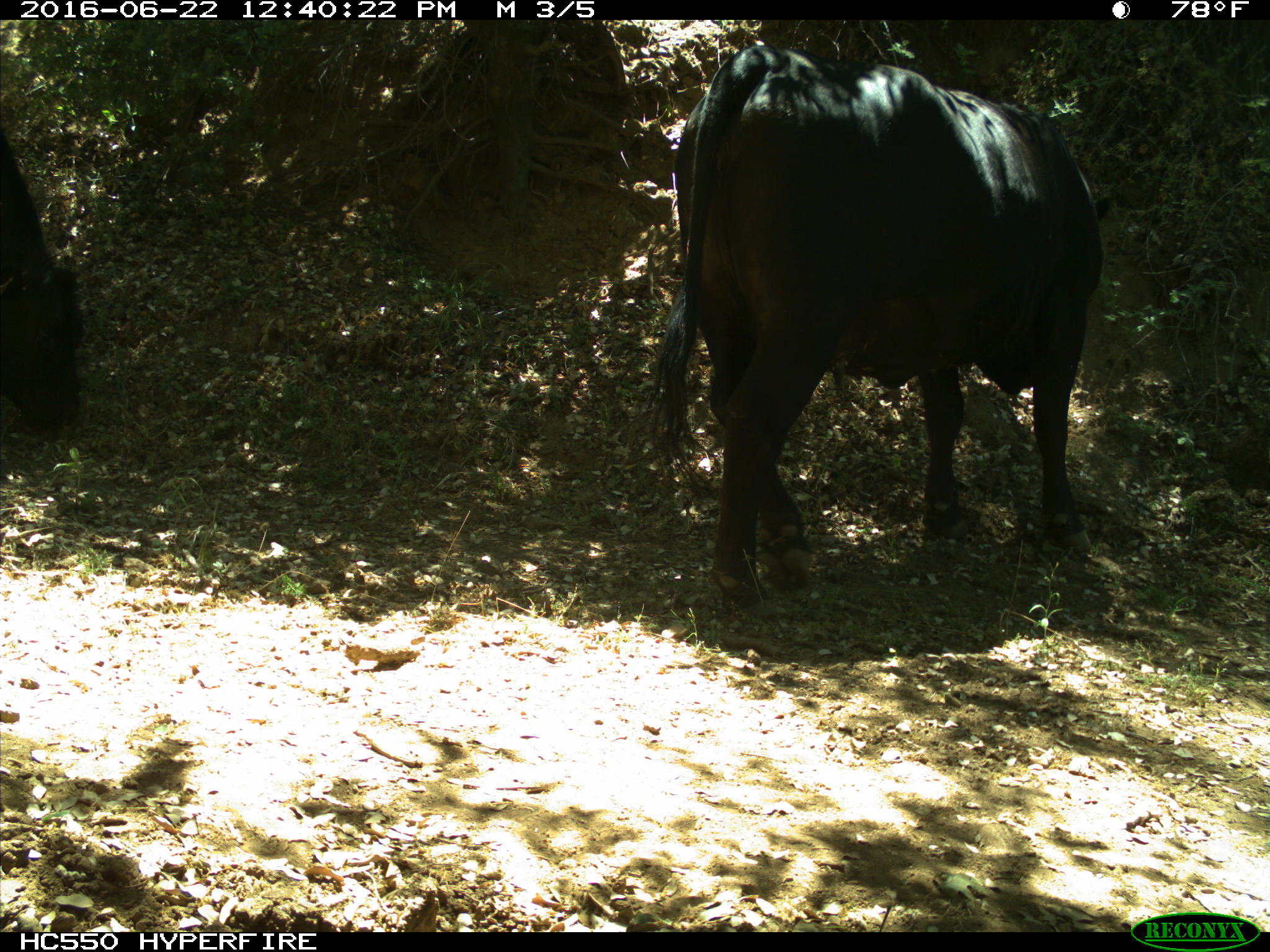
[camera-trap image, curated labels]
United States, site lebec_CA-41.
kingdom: Animalia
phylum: Chordata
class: Mammalia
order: Artiodactyla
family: Bovidae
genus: Bos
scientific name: Bos taurus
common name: domestic cow